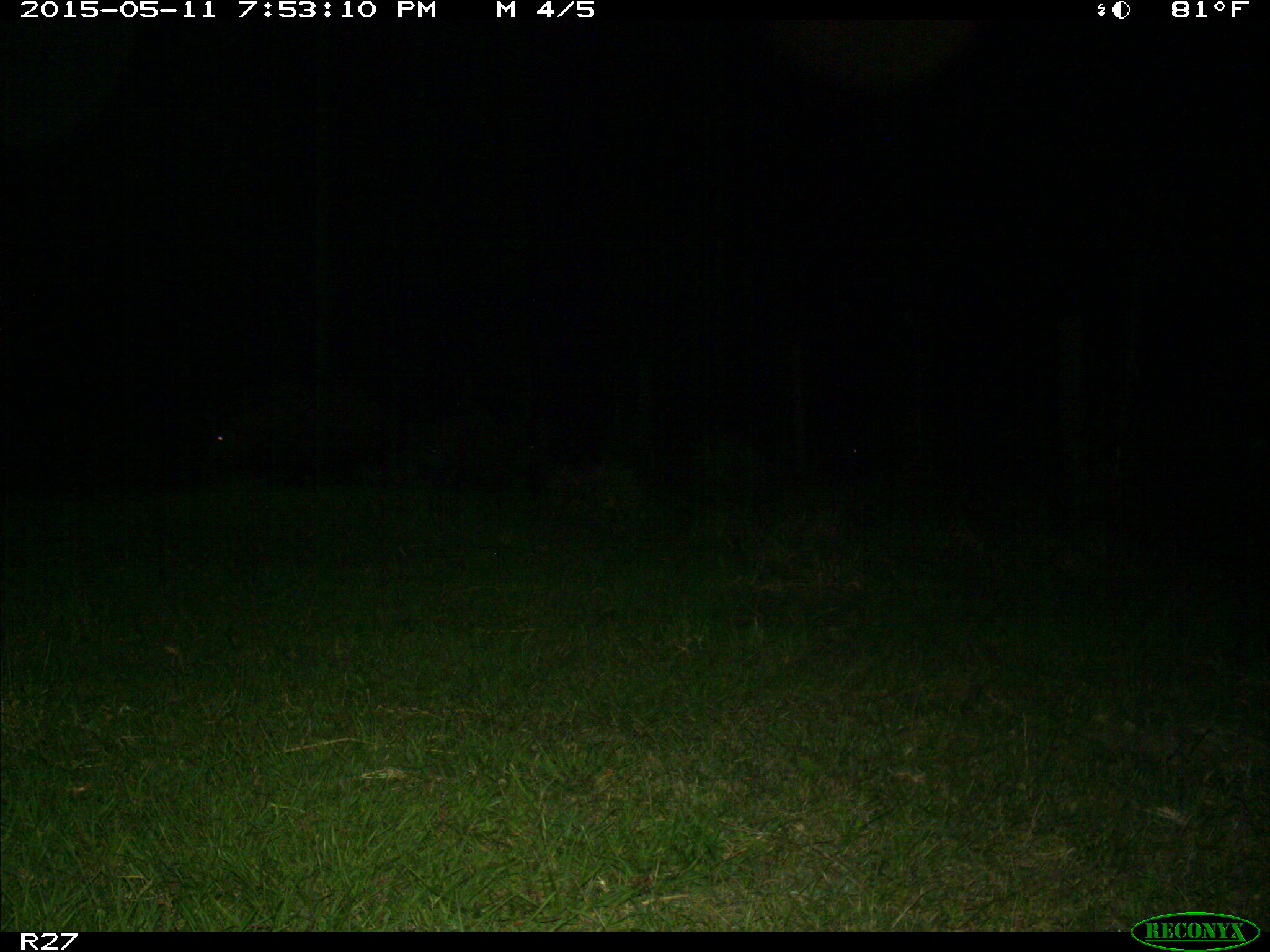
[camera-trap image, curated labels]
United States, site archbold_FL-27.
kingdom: Animalia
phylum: Chordata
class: Mammalia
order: Artiodactyla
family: Suidae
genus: Sus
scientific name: Sus scrofa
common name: wild boar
Sus scrofa (wild boar).